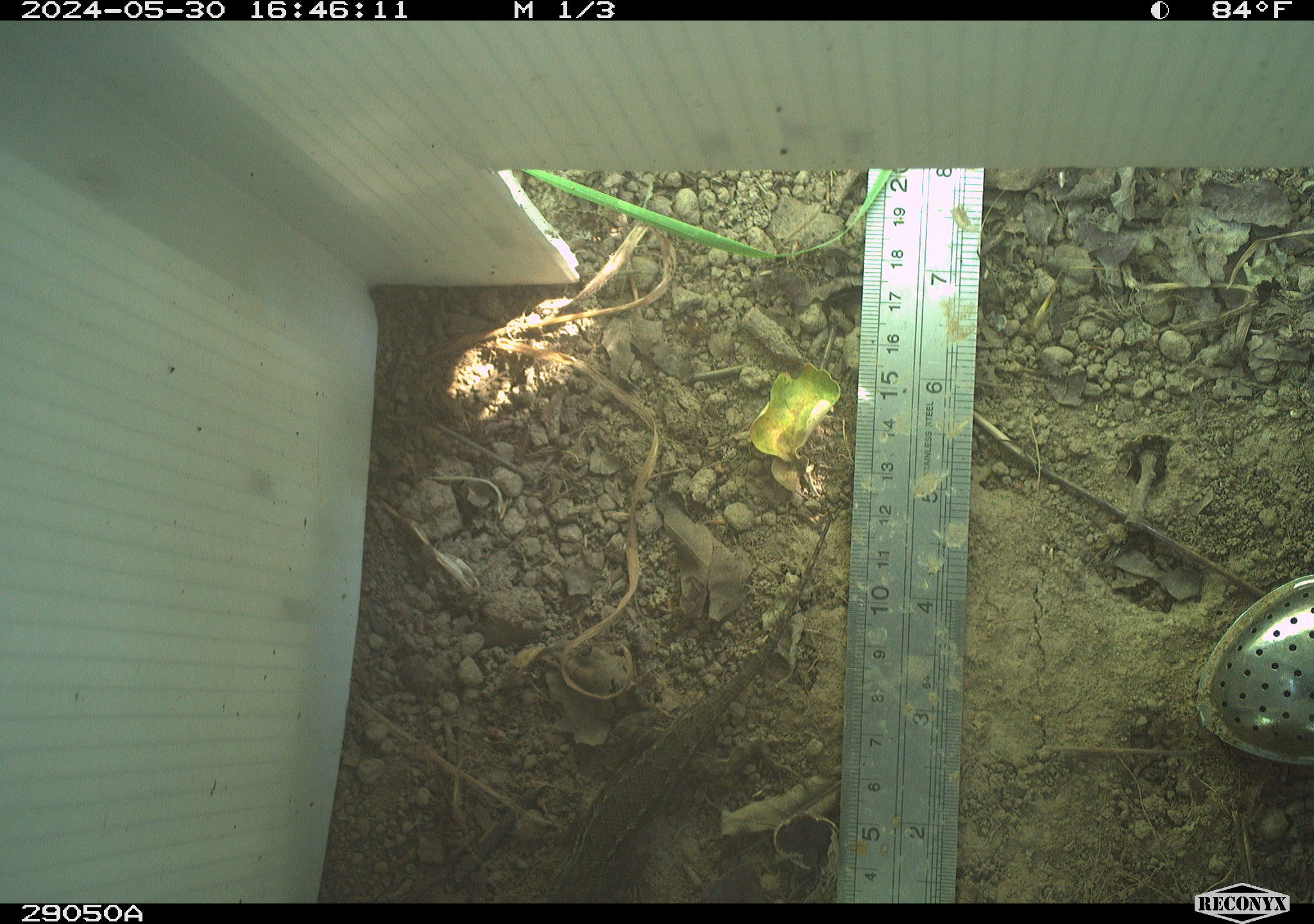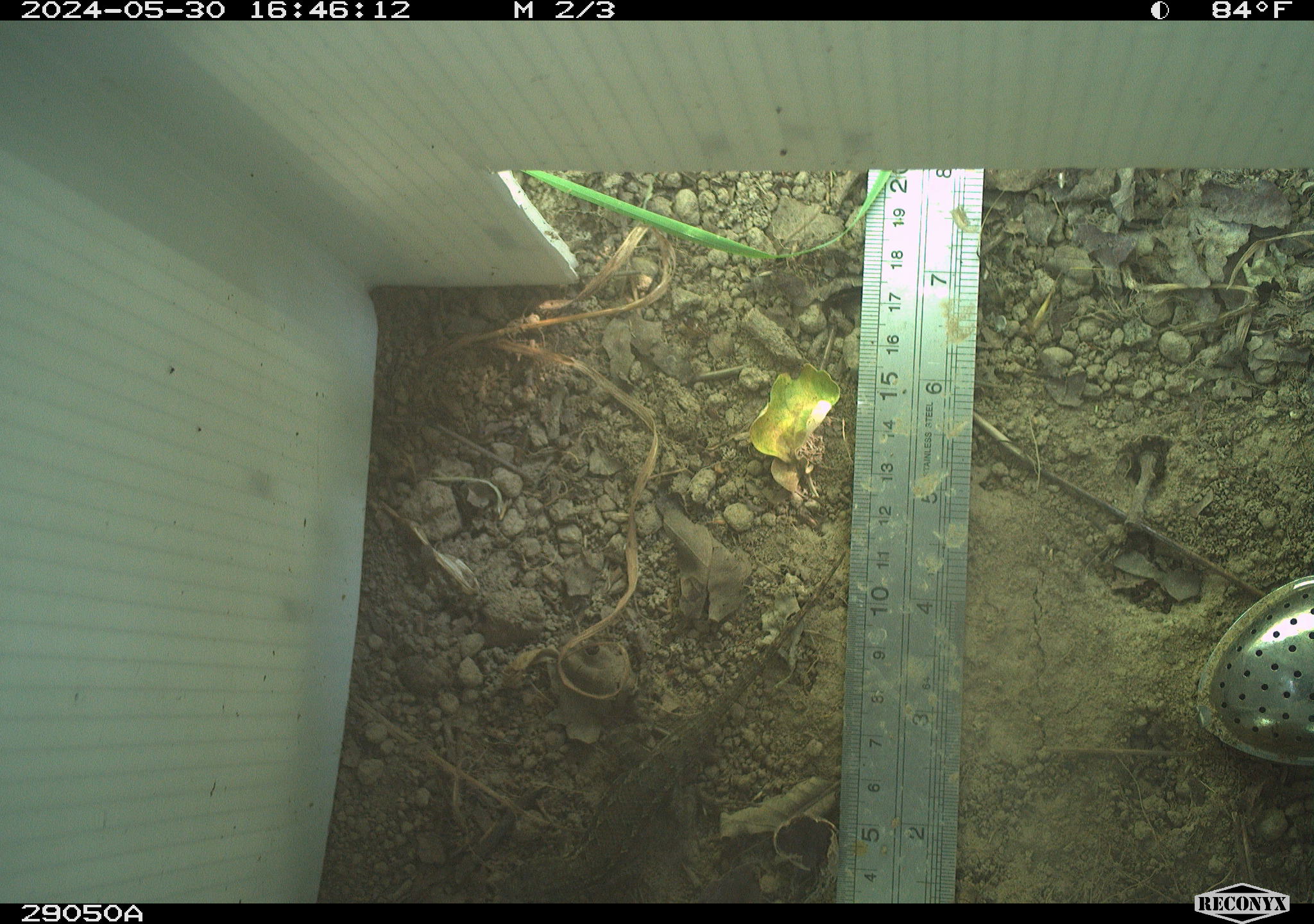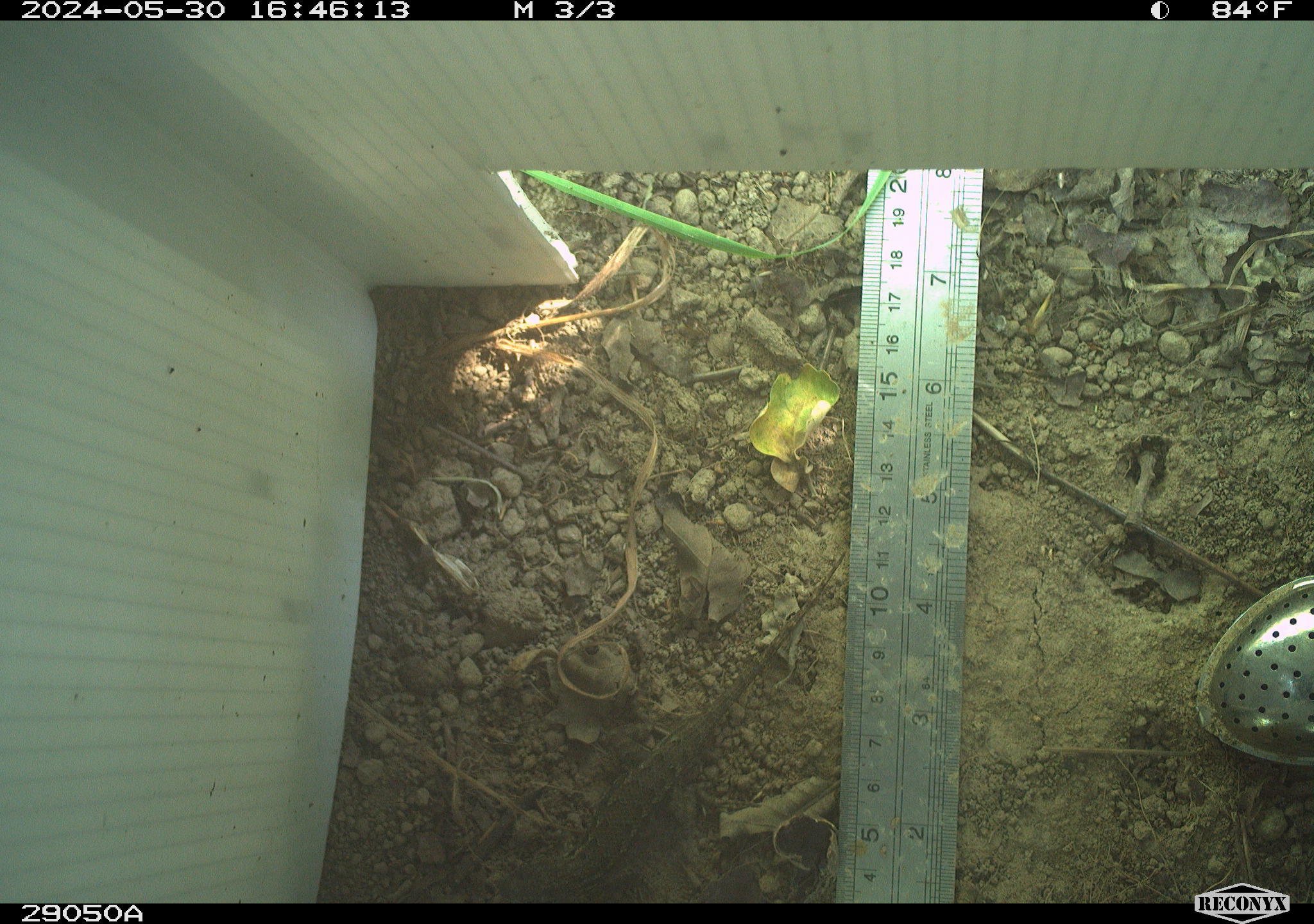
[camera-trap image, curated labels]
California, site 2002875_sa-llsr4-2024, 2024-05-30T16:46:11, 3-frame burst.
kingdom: Animalia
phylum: Chordata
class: Reptilia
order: Squamata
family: Phrynosomatidae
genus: Sceloporus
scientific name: Sceloporus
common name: spiny lizards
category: sceloporus species